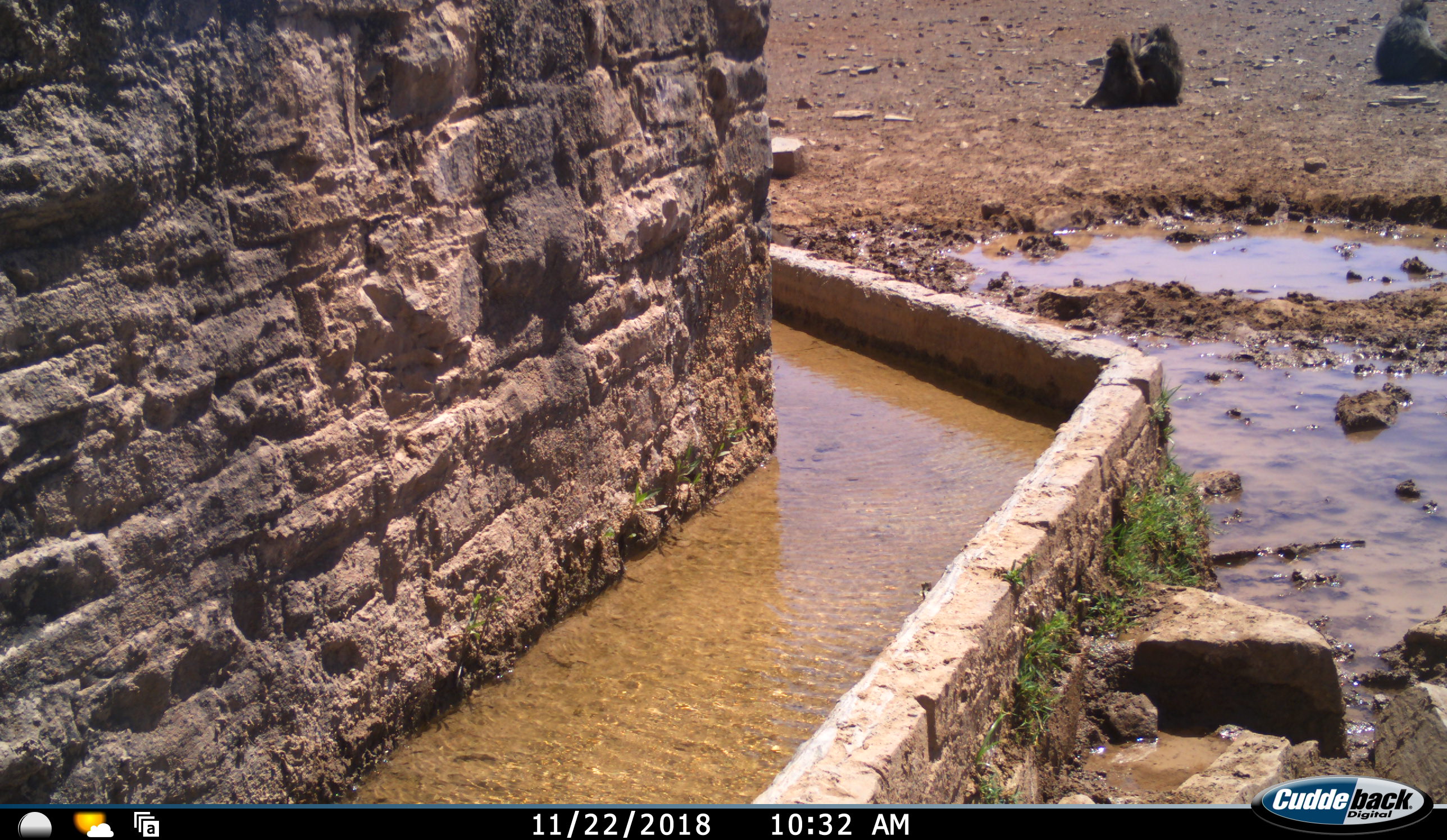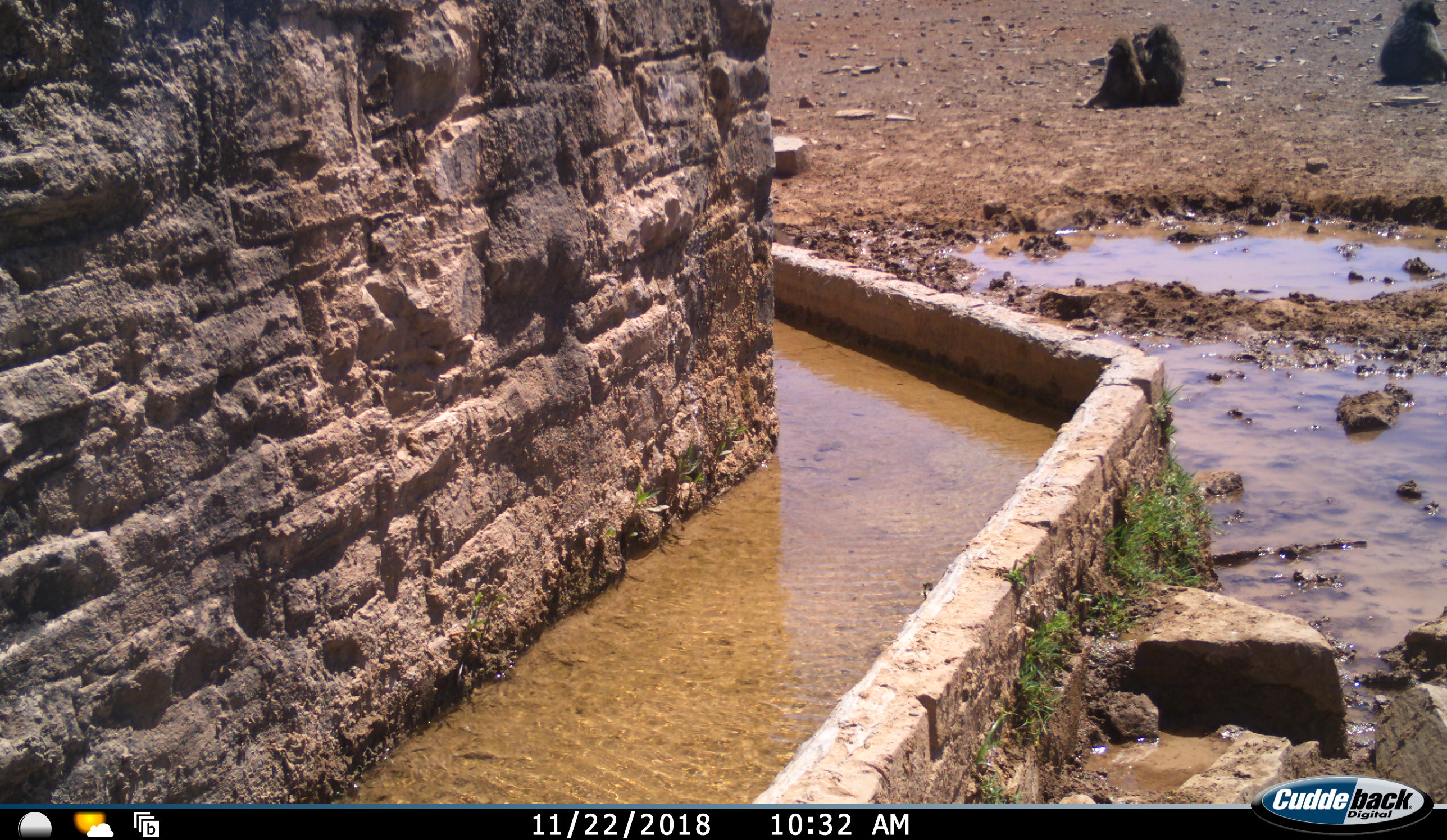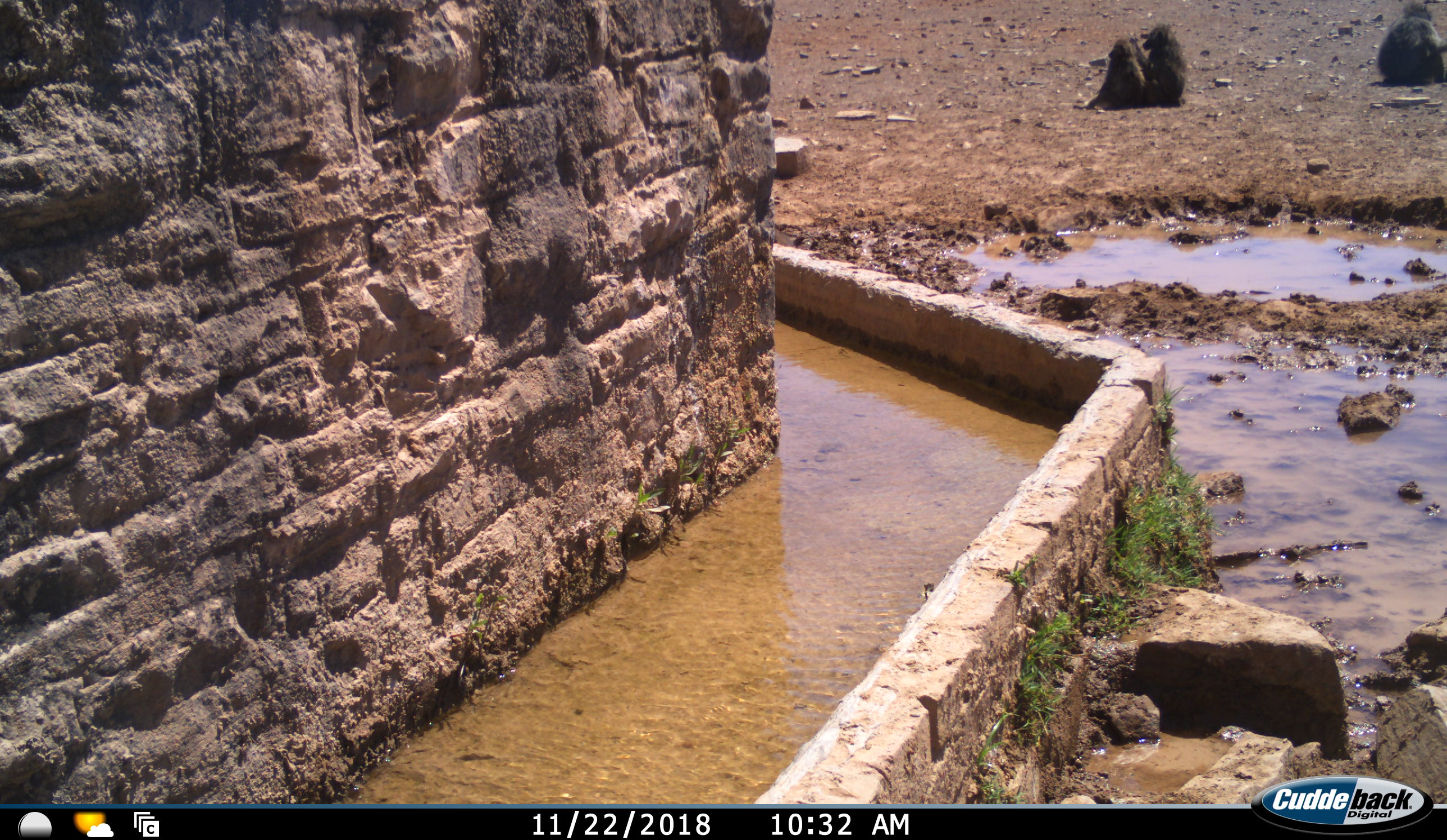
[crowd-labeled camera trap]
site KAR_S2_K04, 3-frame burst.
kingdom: Animalia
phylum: Chordata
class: Mammalia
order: Primates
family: Cercopithecidae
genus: Papio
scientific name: Papio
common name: baboon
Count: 3.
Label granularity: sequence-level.